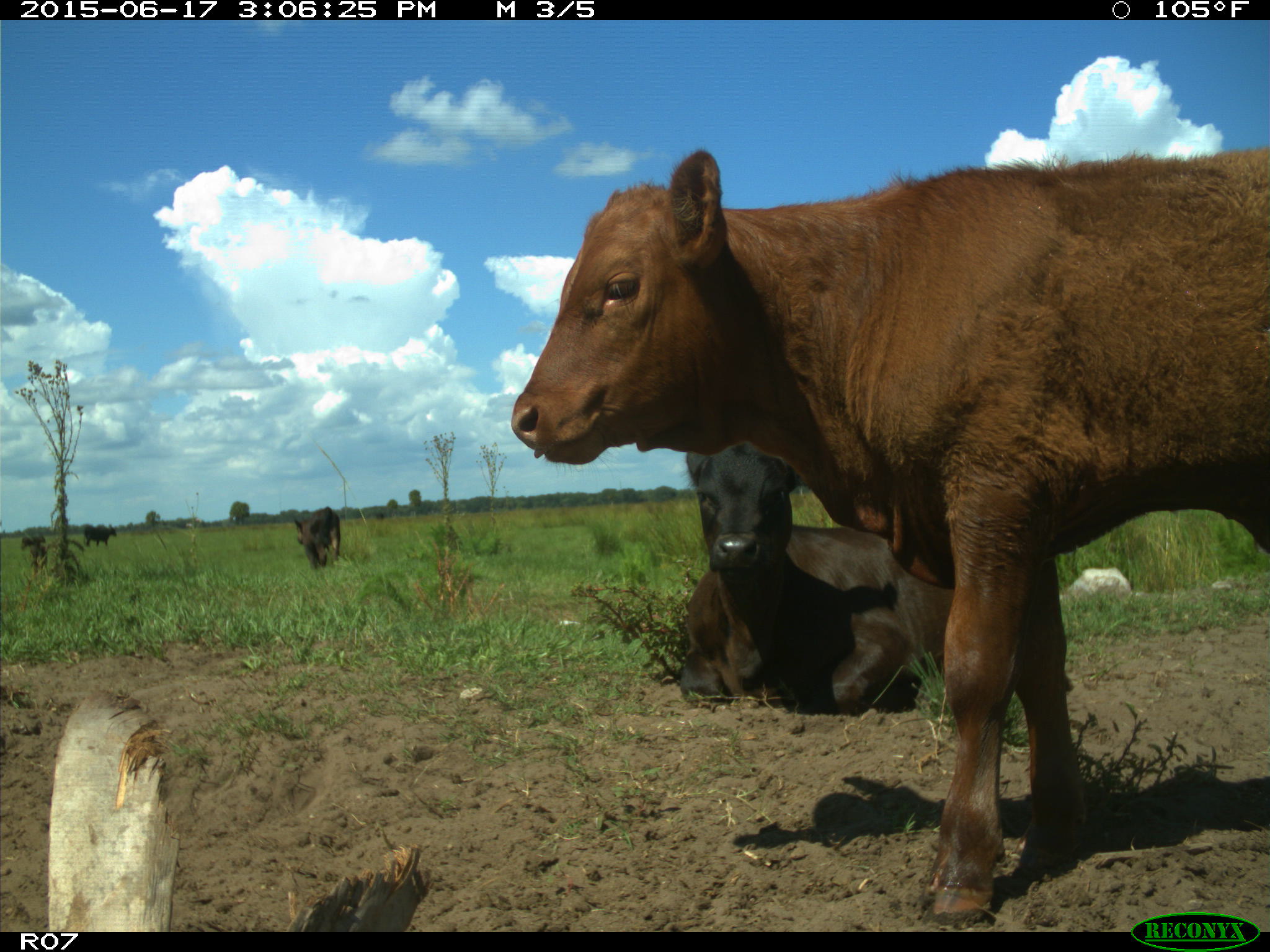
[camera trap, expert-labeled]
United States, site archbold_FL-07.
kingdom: Animalia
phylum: Chordata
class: Mammalia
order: Artiodactyla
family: Bovidae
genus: Bos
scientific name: Bos taurus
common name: domestic cow